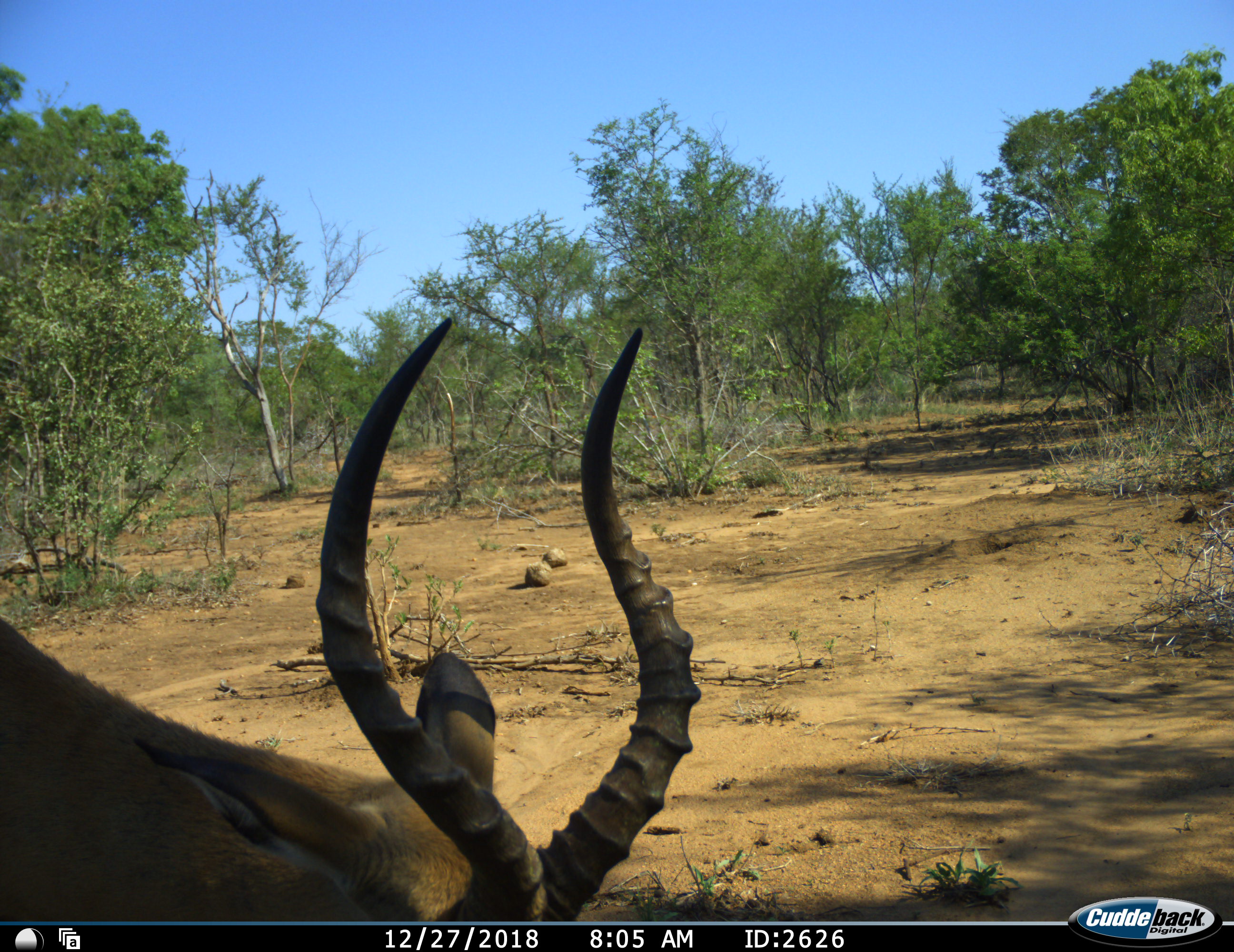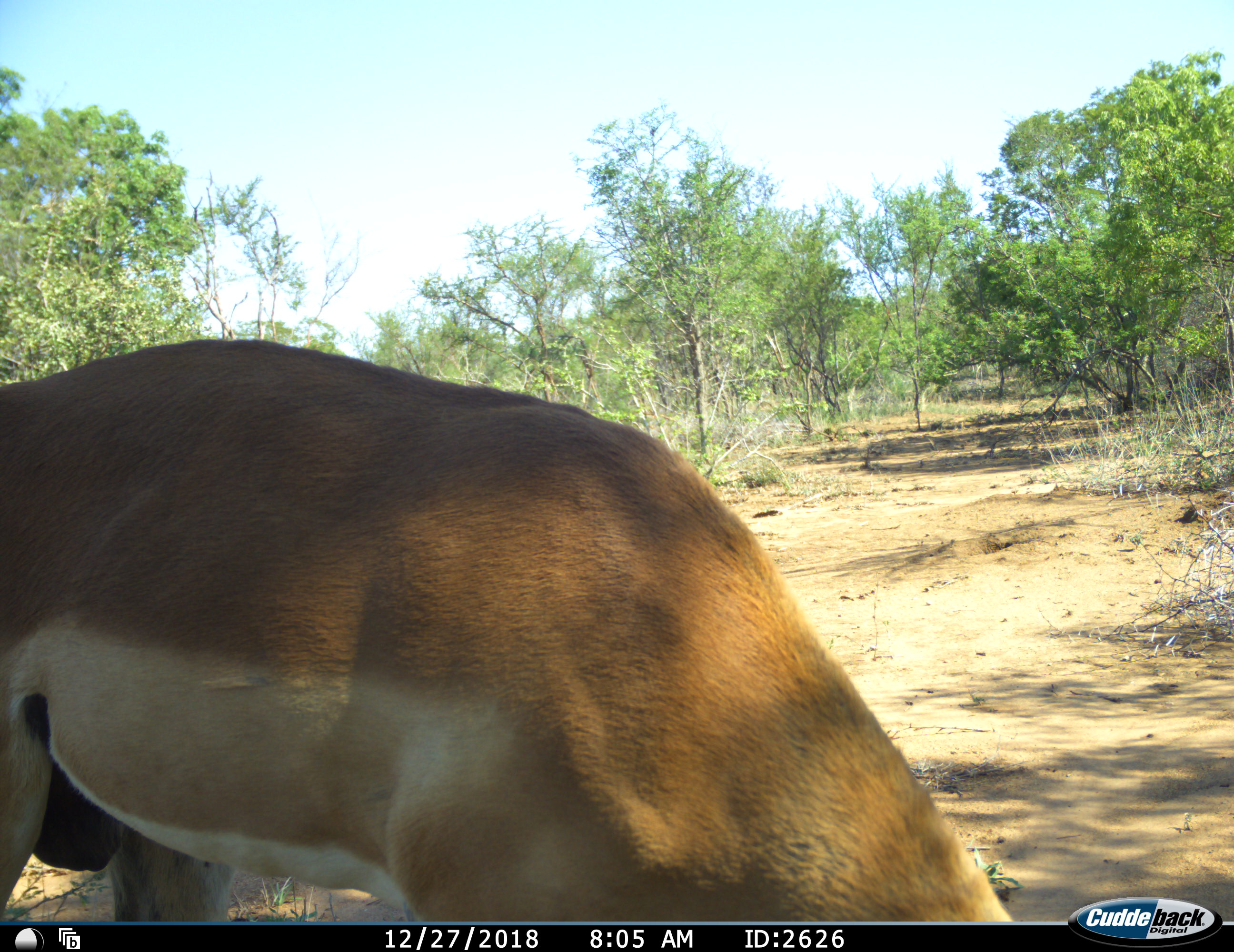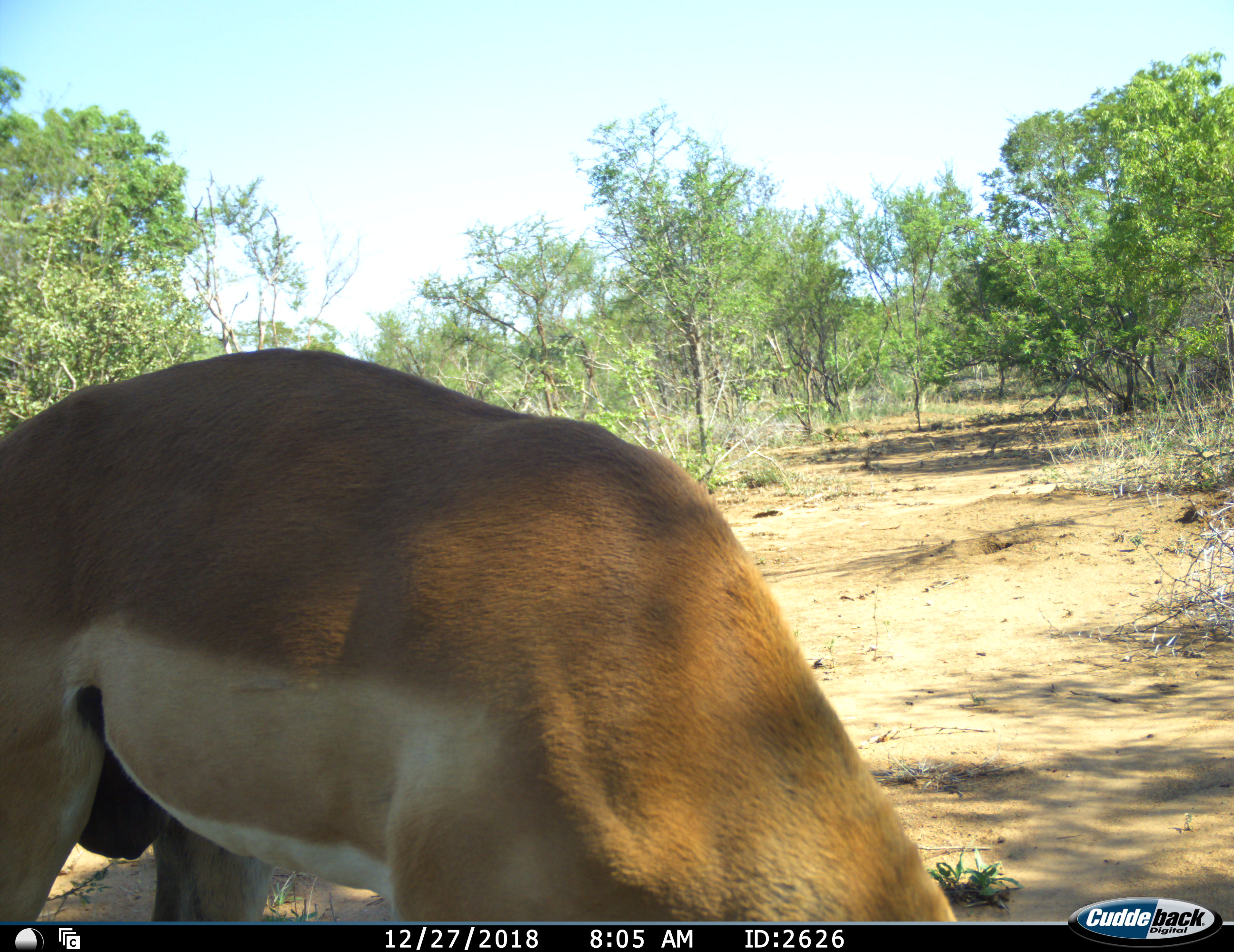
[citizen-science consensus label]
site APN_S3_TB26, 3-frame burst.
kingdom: Animalia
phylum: Chordata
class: Mammalia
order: Artiodactyla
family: Bovidae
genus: Aepyceros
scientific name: Aepyceros melampus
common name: impala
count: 1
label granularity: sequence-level